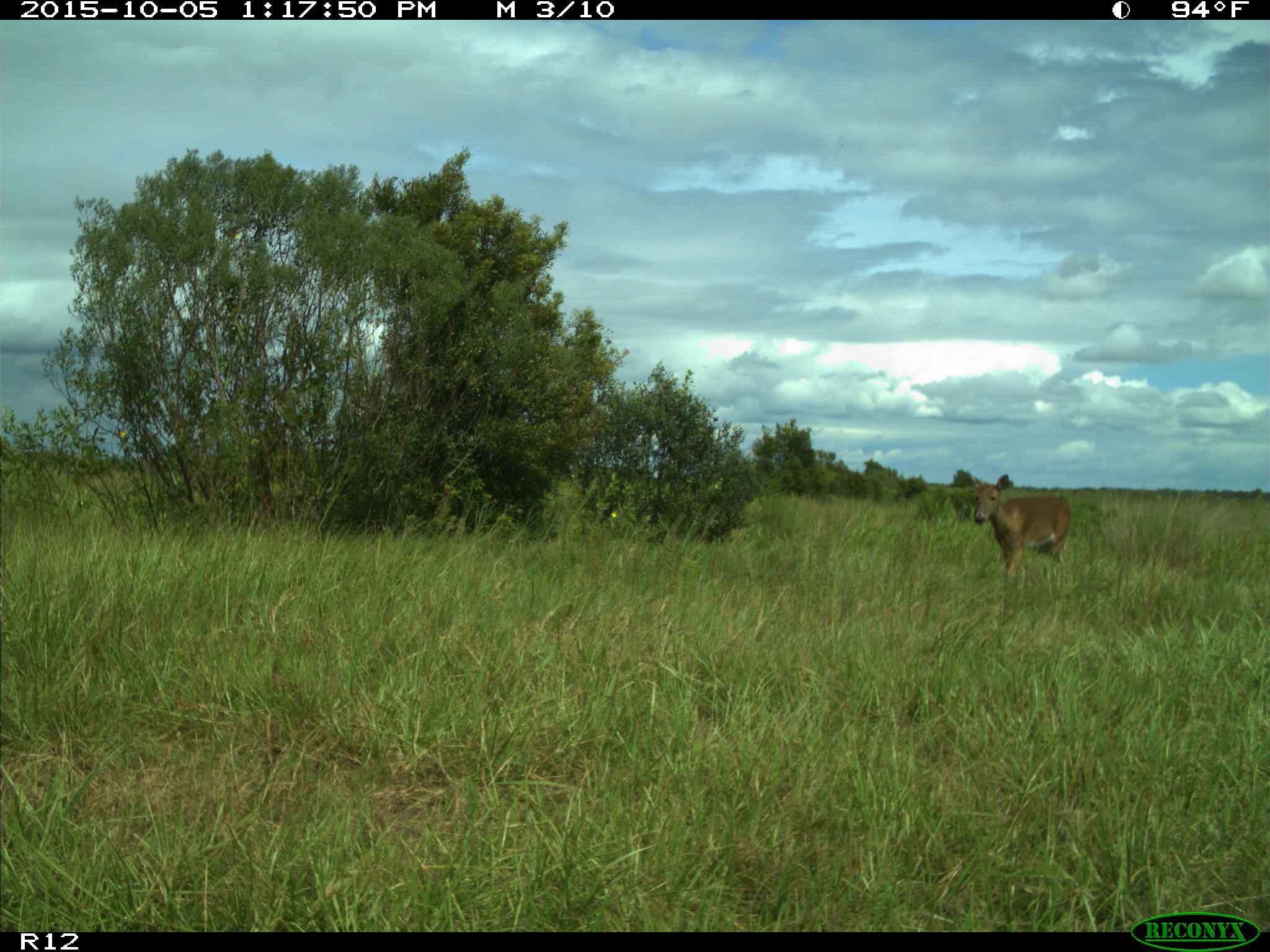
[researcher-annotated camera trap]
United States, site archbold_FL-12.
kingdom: Animalia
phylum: Chordata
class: Mammalia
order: Artiodactyla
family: Cervidae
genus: Odocoileus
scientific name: Odocoileus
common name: deer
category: unidentified deer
Unidentified deer (deer) (Odocoileus).